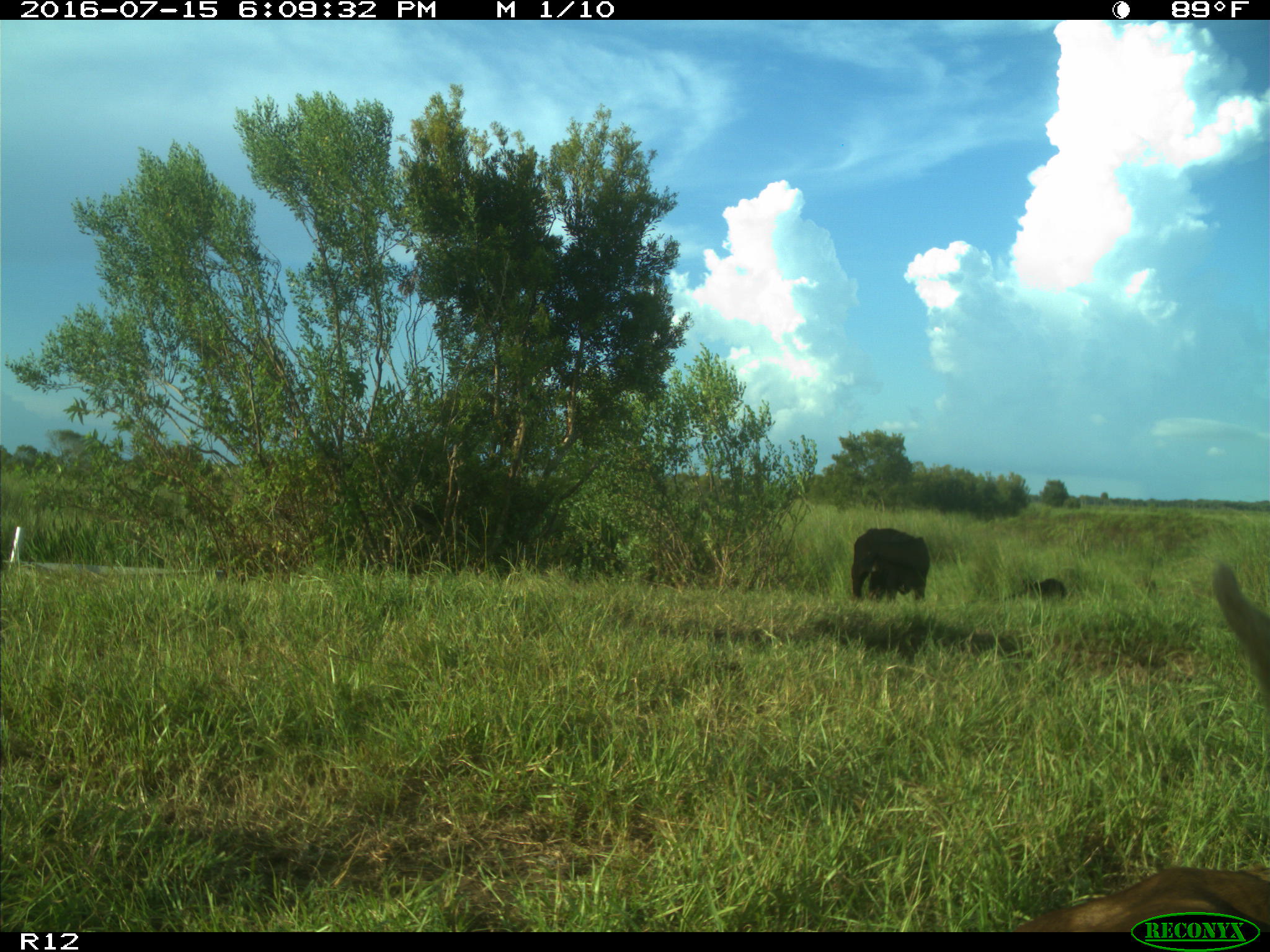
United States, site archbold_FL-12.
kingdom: Animalia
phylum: Chordata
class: Mammalia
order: Artiodactyla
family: Bovidae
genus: Bos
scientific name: Bos taurus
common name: domestic cow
Bos taurus (domestic cow).